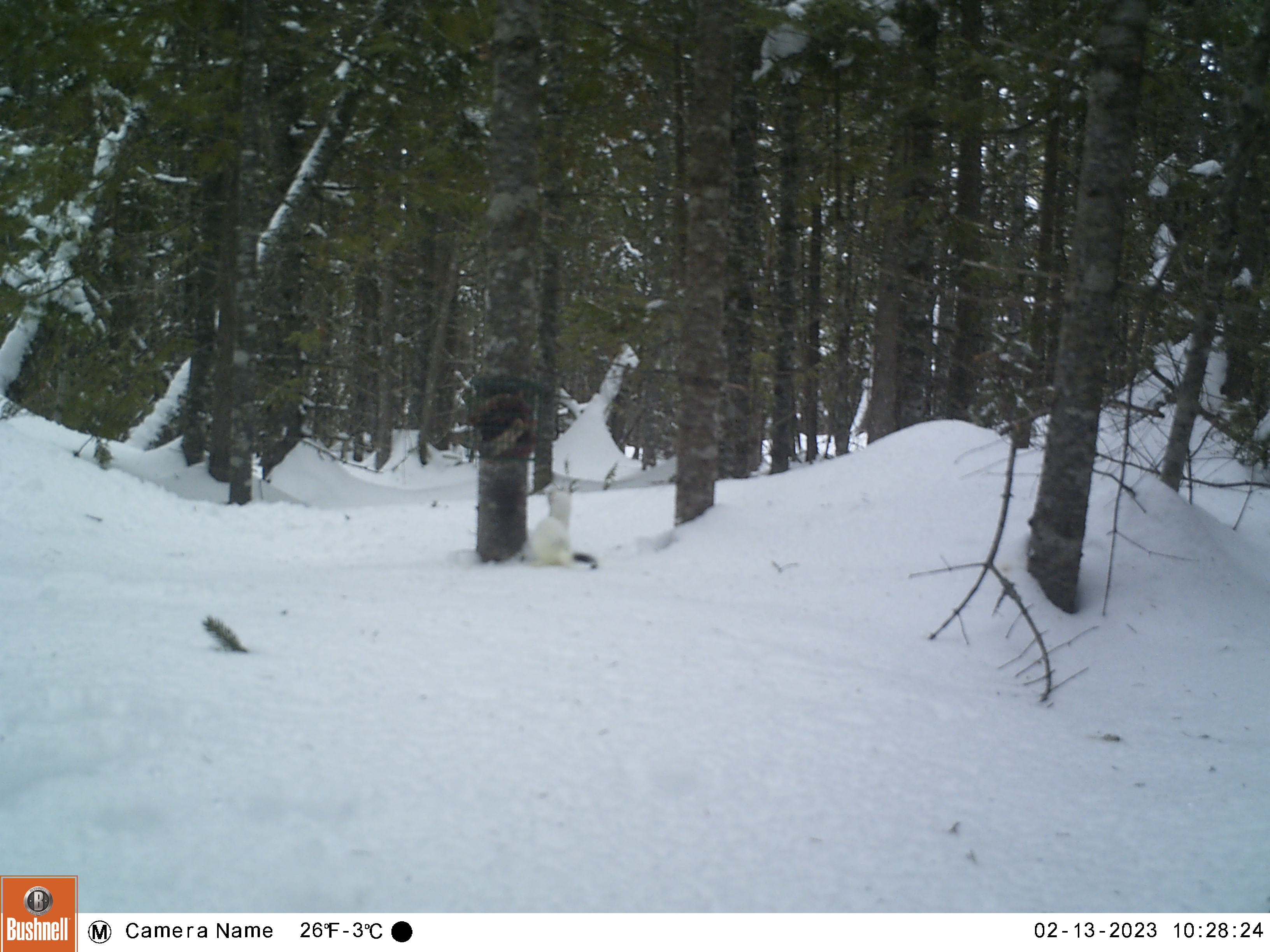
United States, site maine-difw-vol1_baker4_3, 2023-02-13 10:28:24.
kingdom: Animalia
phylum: Chordata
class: Mammalia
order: Carnivora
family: Mustelidae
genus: Mustela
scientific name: Mustela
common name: weasel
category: weasel sp.